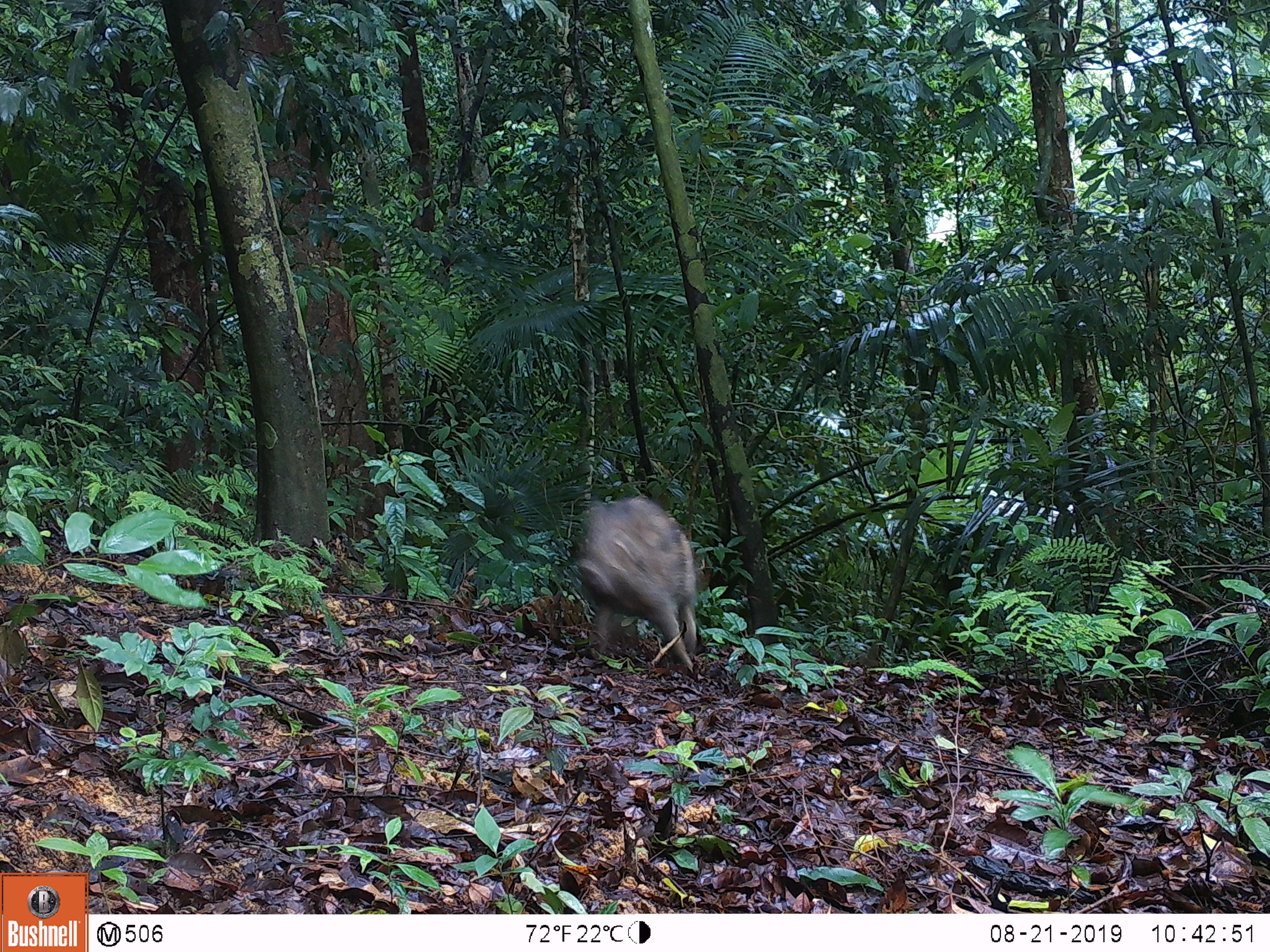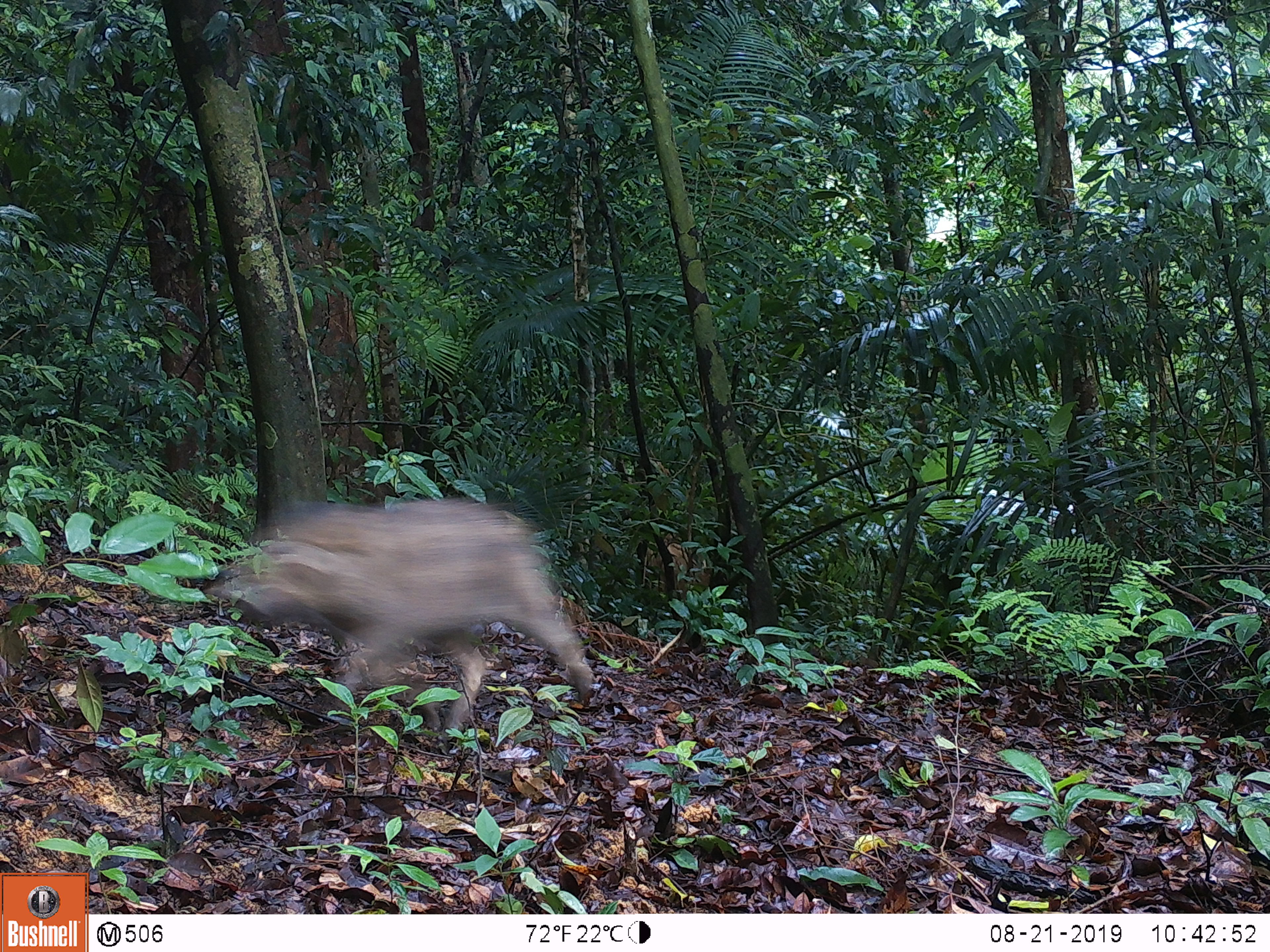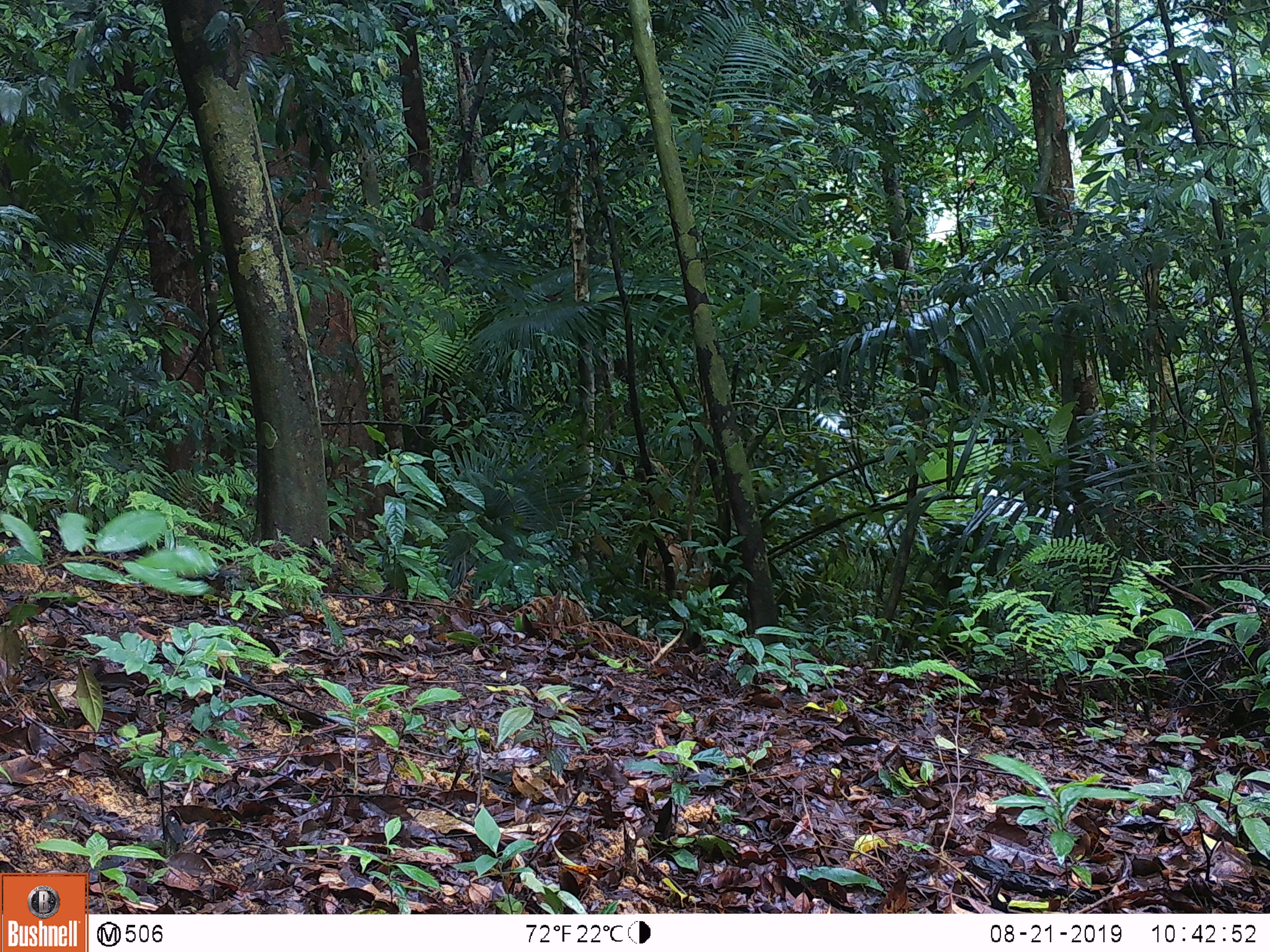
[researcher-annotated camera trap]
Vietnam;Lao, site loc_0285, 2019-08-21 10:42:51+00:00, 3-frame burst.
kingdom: Animalia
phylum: Chordata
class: Mammalia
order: Artiodactyla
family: Suidae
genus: Sus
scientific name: Sus scrofa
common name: eurasian wild pig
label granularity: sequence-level